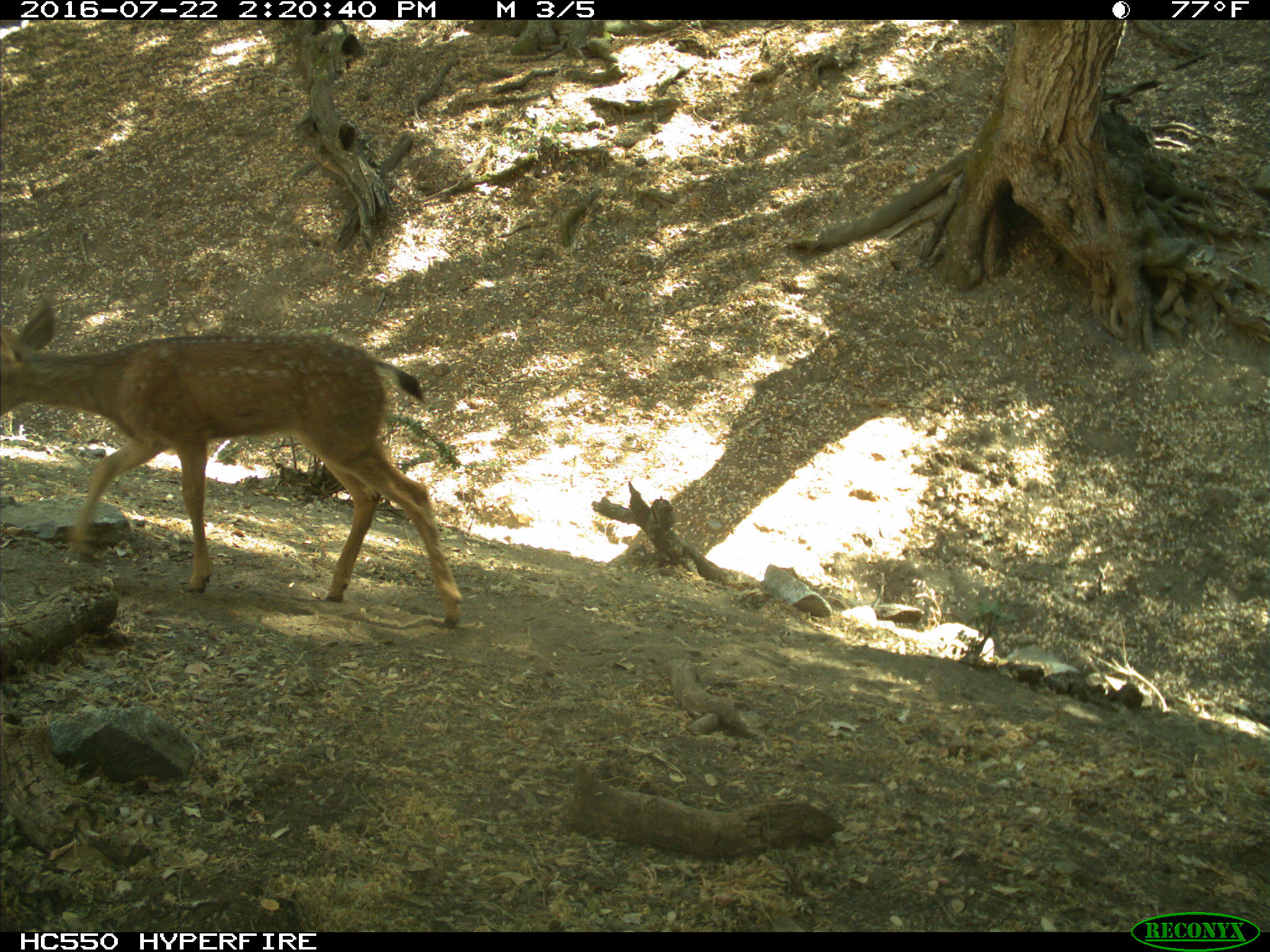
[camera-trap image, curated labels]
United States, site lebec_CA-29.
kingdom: Animalia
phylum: Chordata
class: Mammalia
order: Artiodactyla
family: Cervidae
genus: Odocoileus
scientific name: Odocoileus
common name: deer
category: unidentified deer